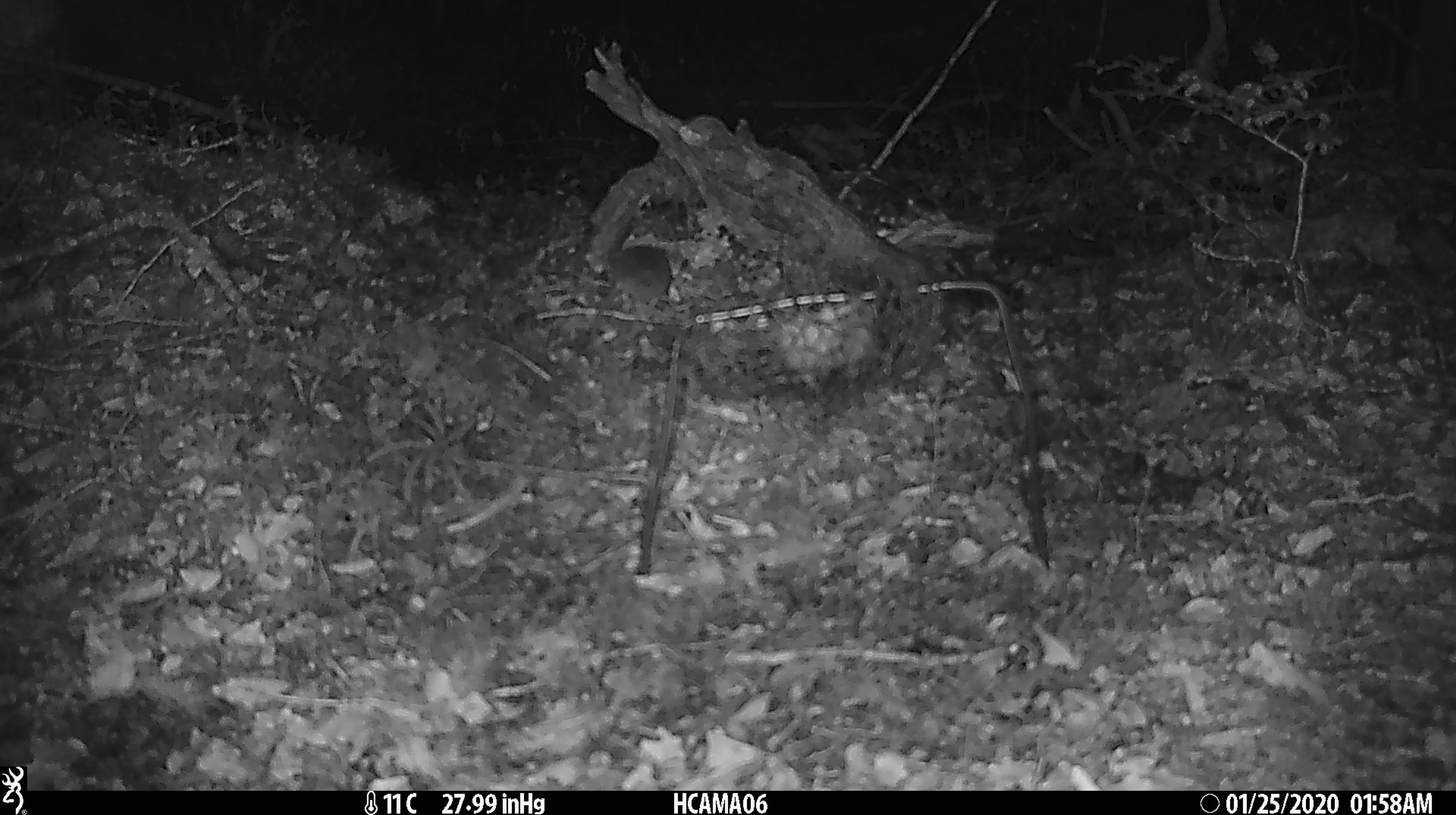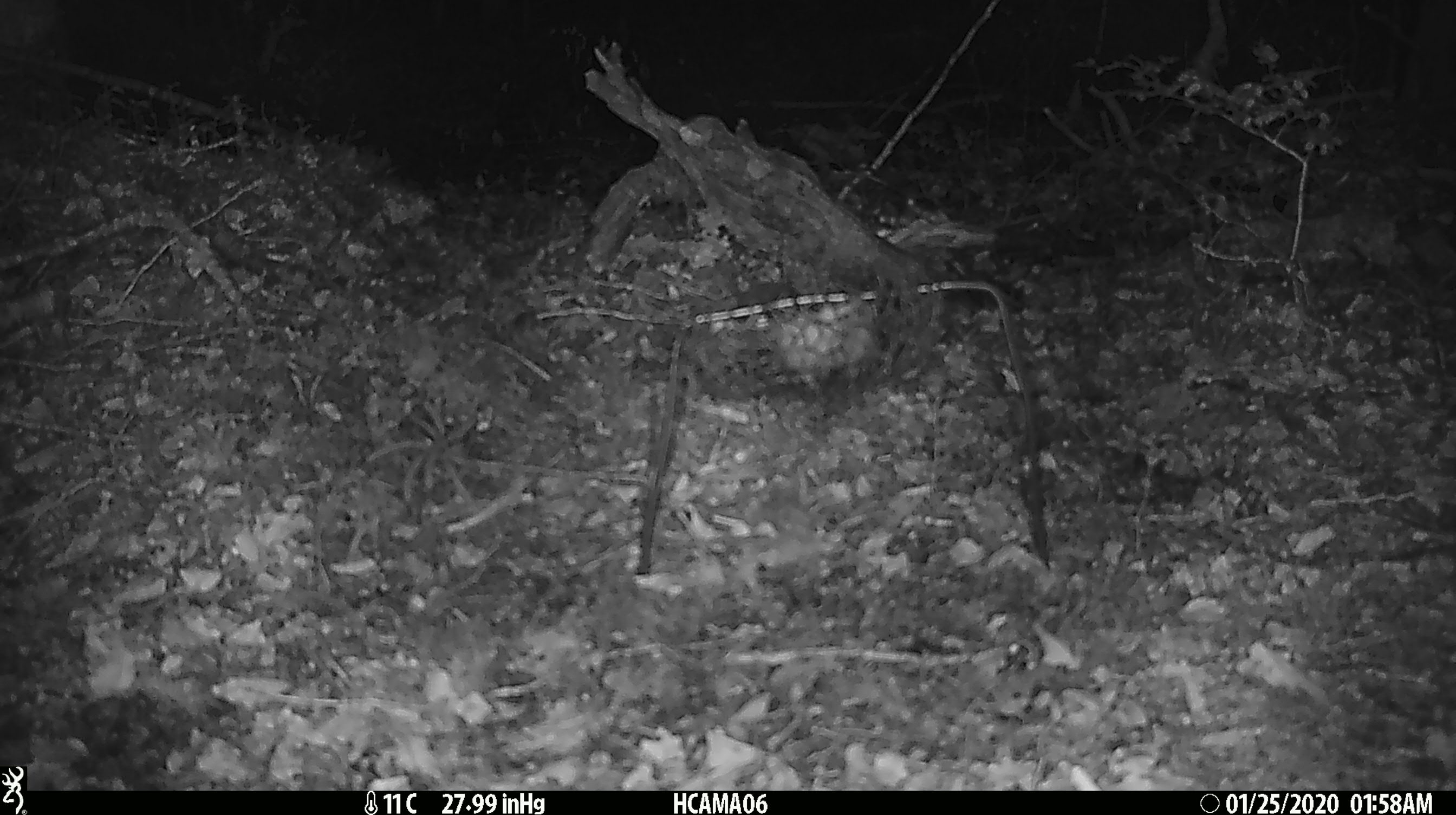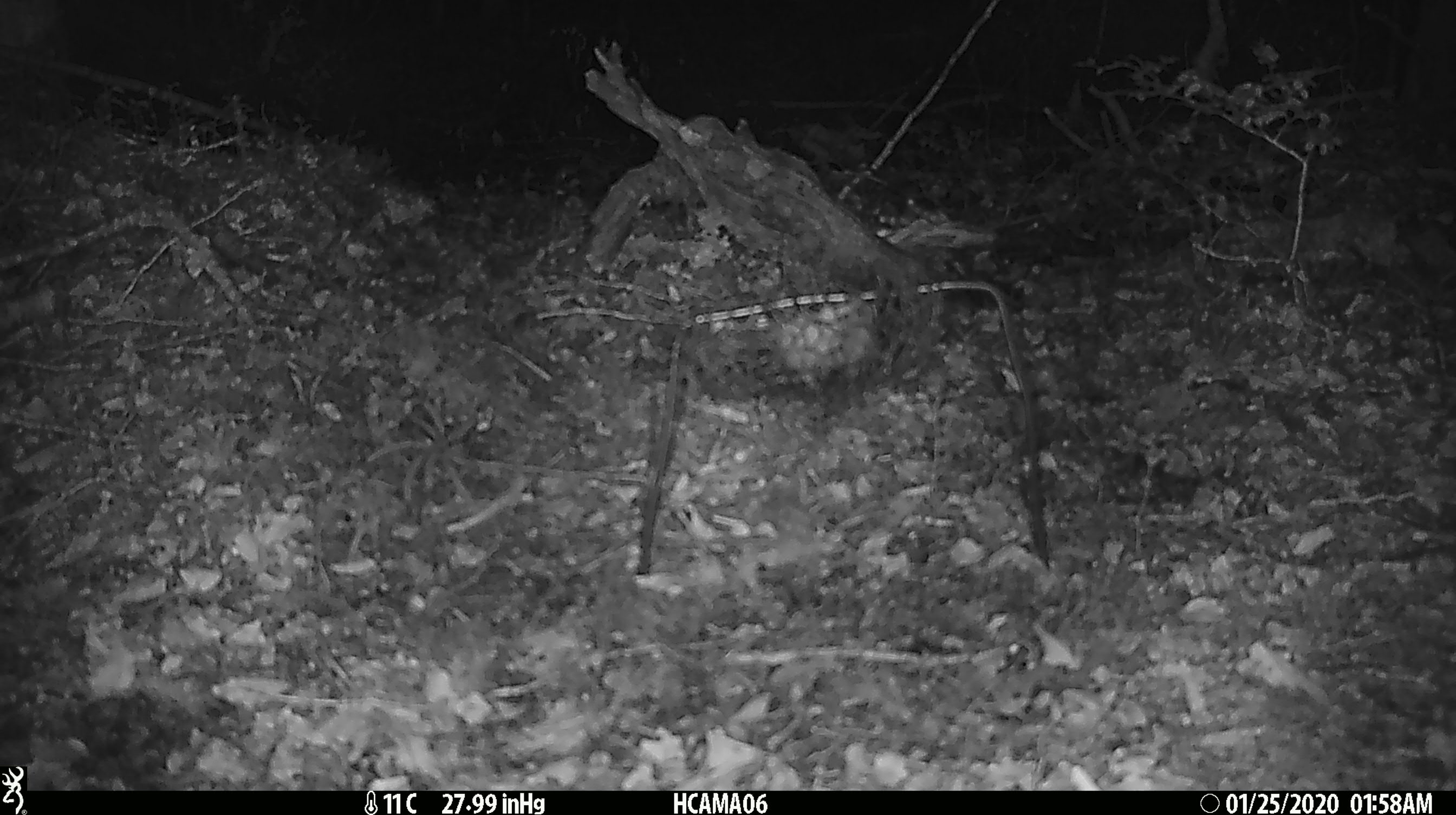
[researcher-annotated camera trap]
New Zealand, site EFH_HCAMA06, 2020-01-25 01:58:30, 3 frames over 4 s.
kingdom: Animalia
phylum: Chordata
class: Mammalia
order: Rodentia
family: Muridae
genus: Mus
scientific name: Mus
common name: mouse